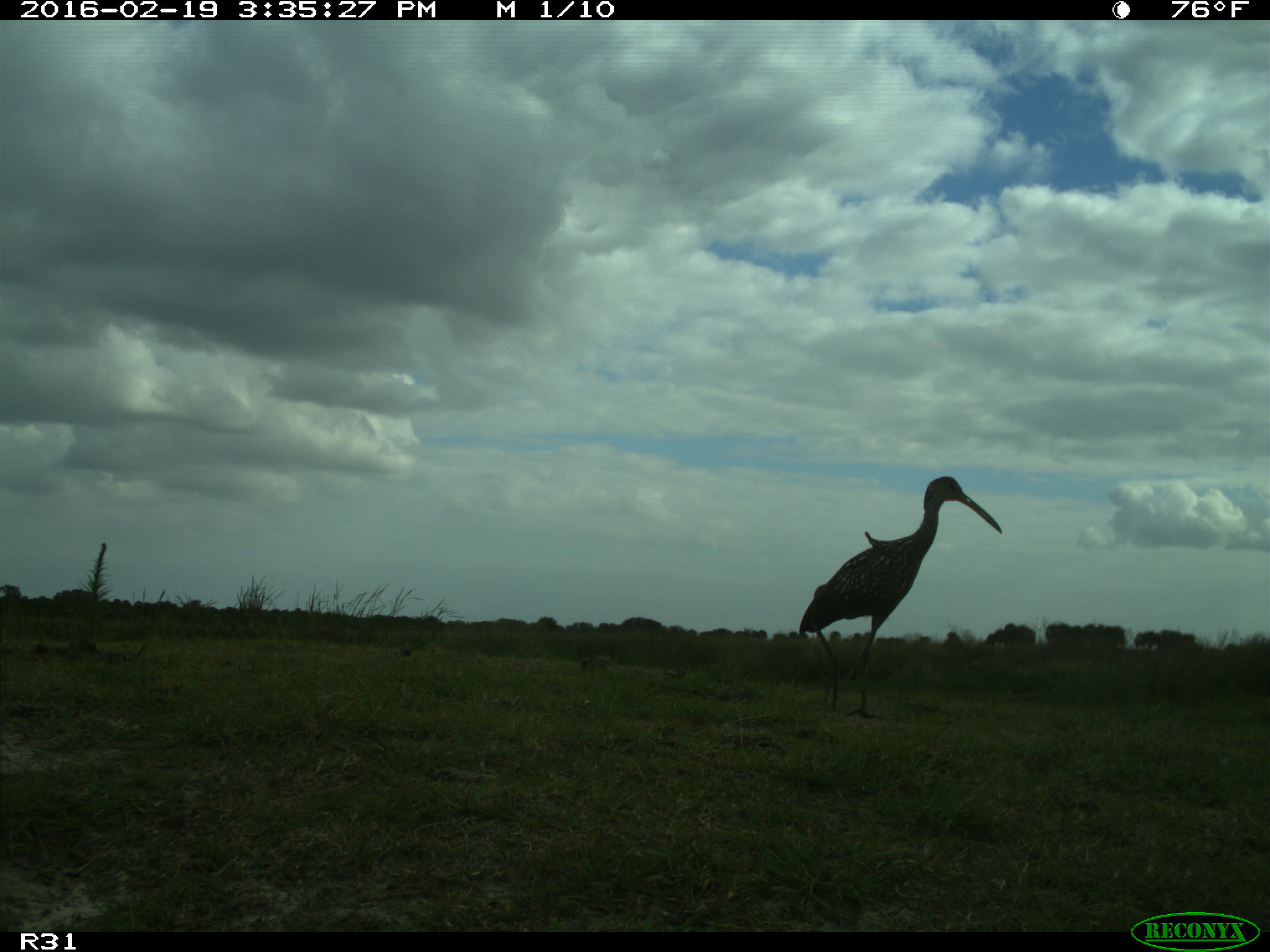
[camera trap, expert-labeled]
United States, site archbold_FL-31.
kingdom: Animalia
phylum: Chordata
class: Aves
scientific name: Aves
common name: birds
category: unidentified bird